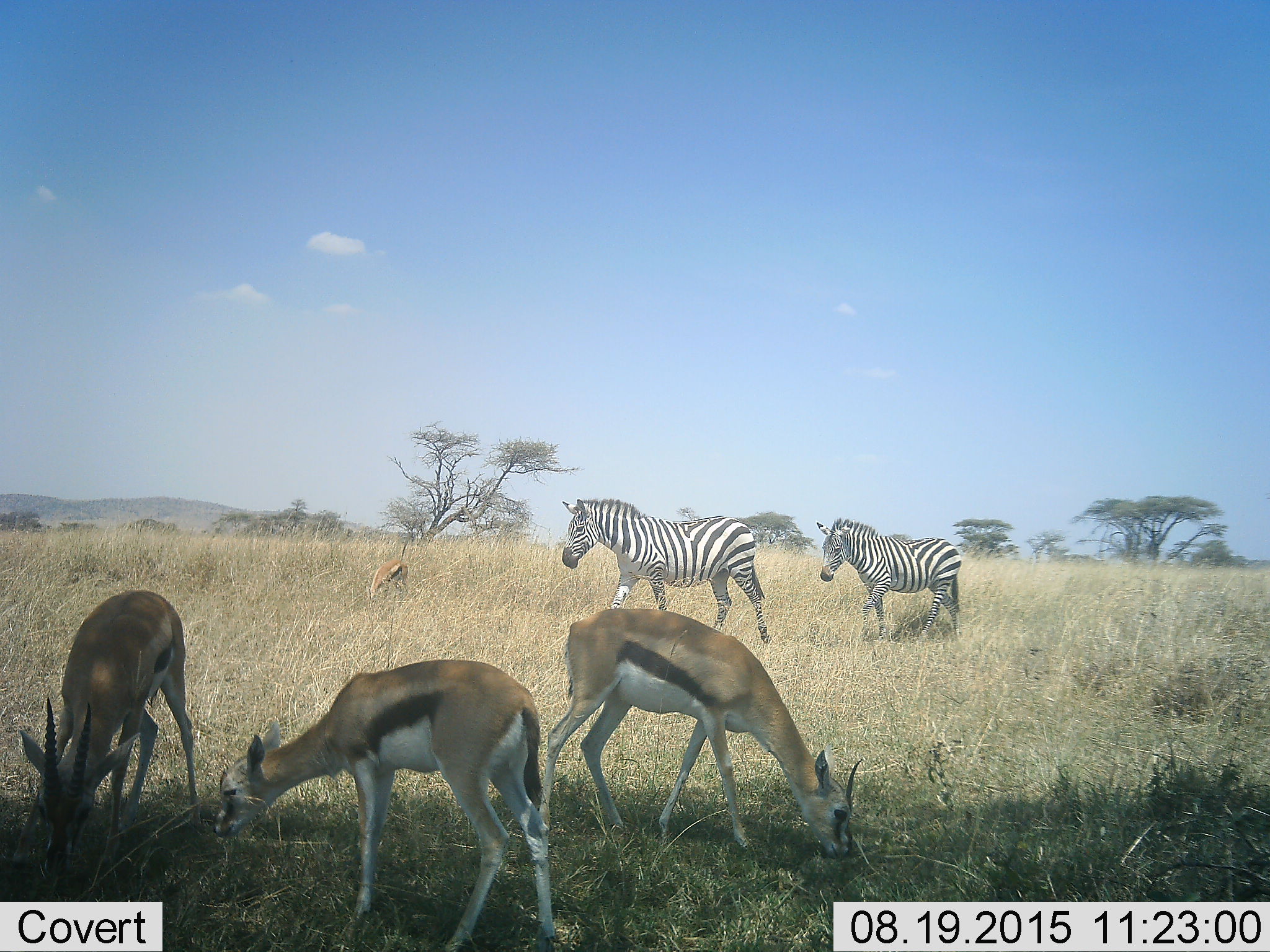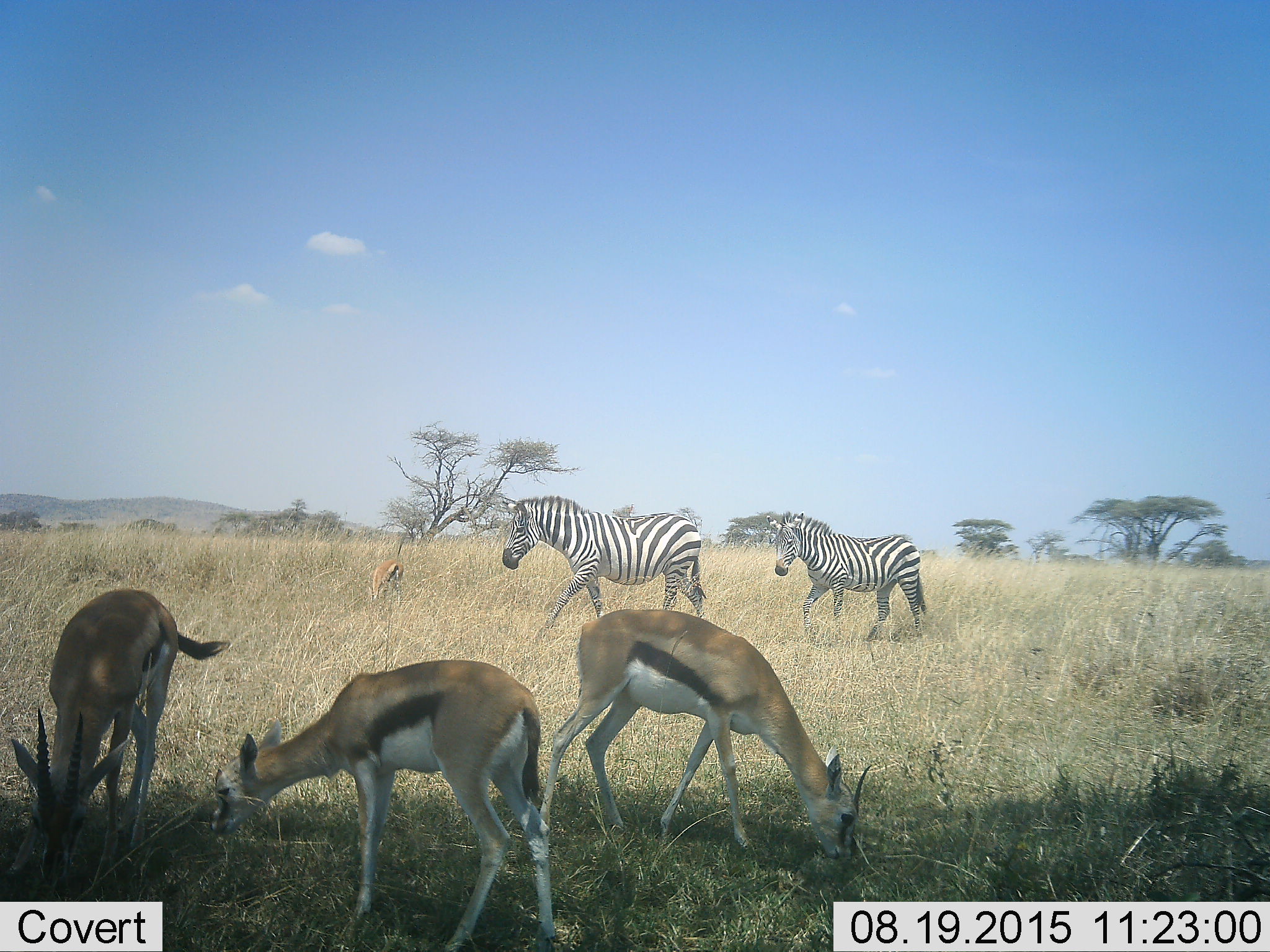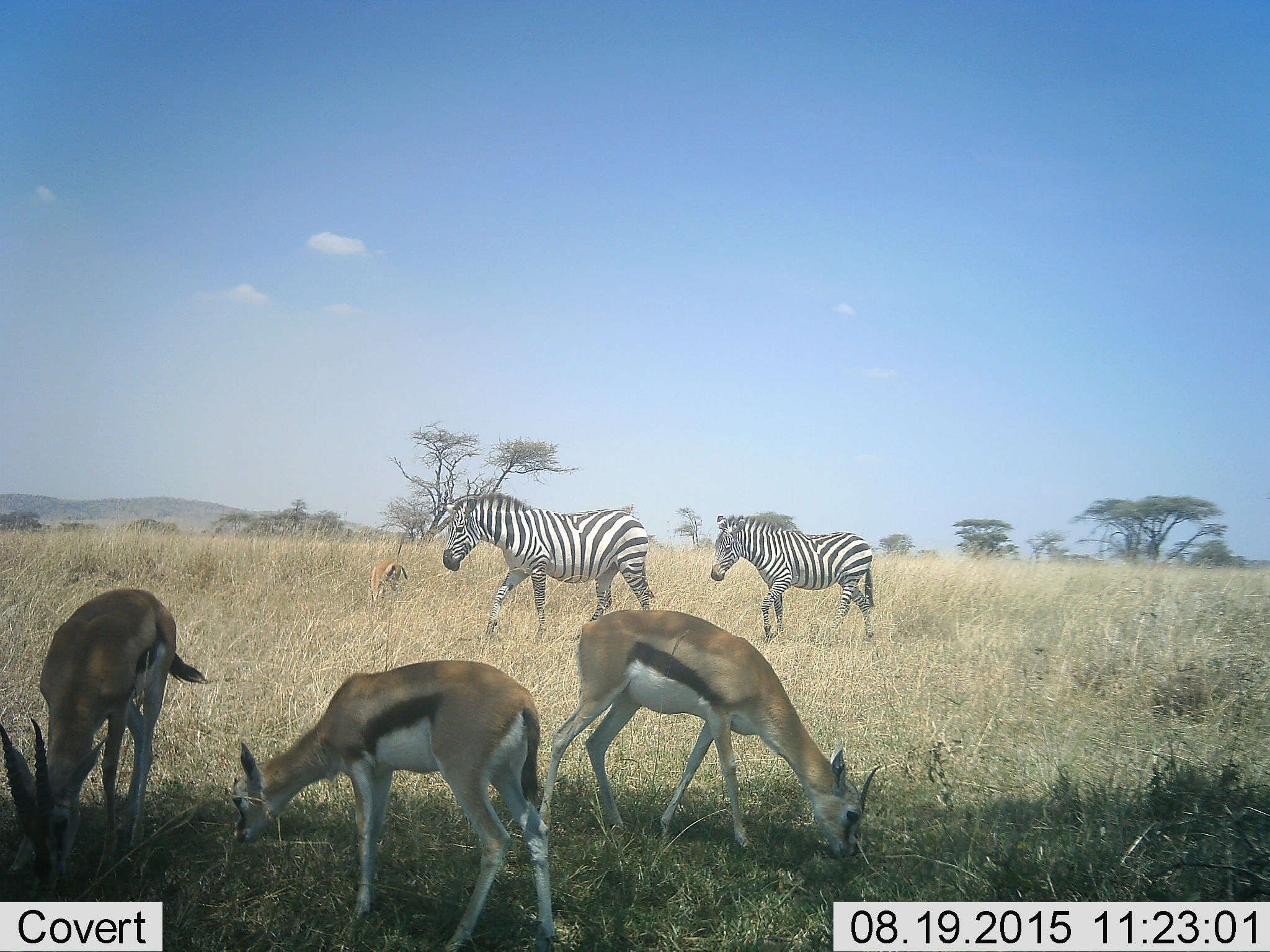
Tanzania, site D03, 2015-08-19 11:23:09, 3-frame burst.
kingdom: Animalia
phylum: Chordata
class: Mammalia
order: Artiodactyla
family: Bovidae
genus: Eudorcas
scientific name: Eudorcas thomsonii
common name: thomson's gazelle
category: gazellethomsons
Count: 3.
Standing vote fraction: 13%.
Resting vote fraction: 0%.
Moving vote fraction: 0%.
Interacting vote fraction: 0%.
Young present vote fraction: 27%.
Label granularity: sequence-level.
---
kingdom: Animalia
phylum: Chordata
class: Mammalia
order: Perissodactyla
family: Equidae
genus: Equus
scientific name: Equus quagga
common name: plains zebra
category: zebra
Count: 2.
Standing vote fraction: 0%.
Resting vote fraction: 0%.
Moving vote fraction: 100%.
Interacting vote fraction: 0%.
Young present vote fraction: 6%.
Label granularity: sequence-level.